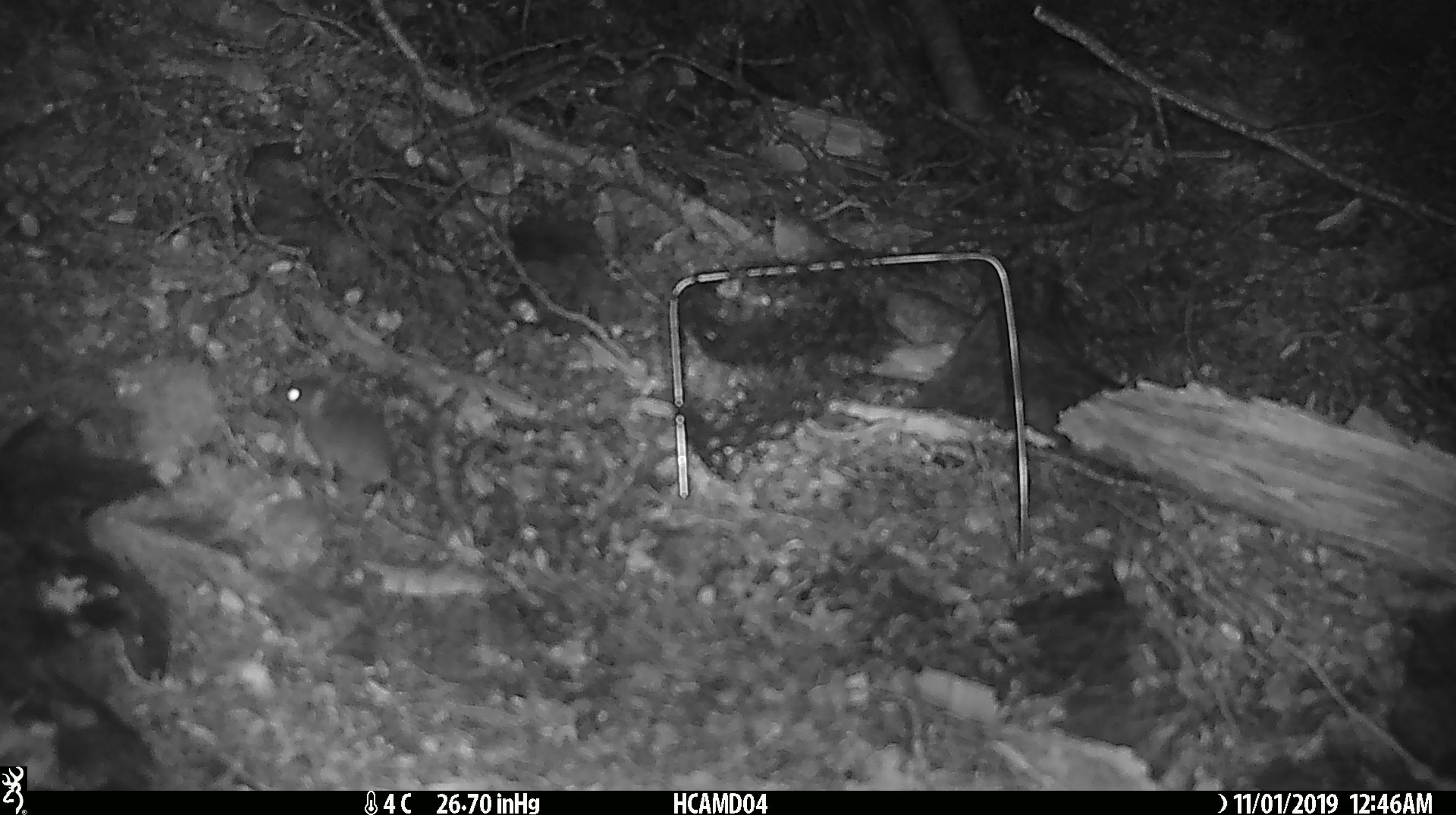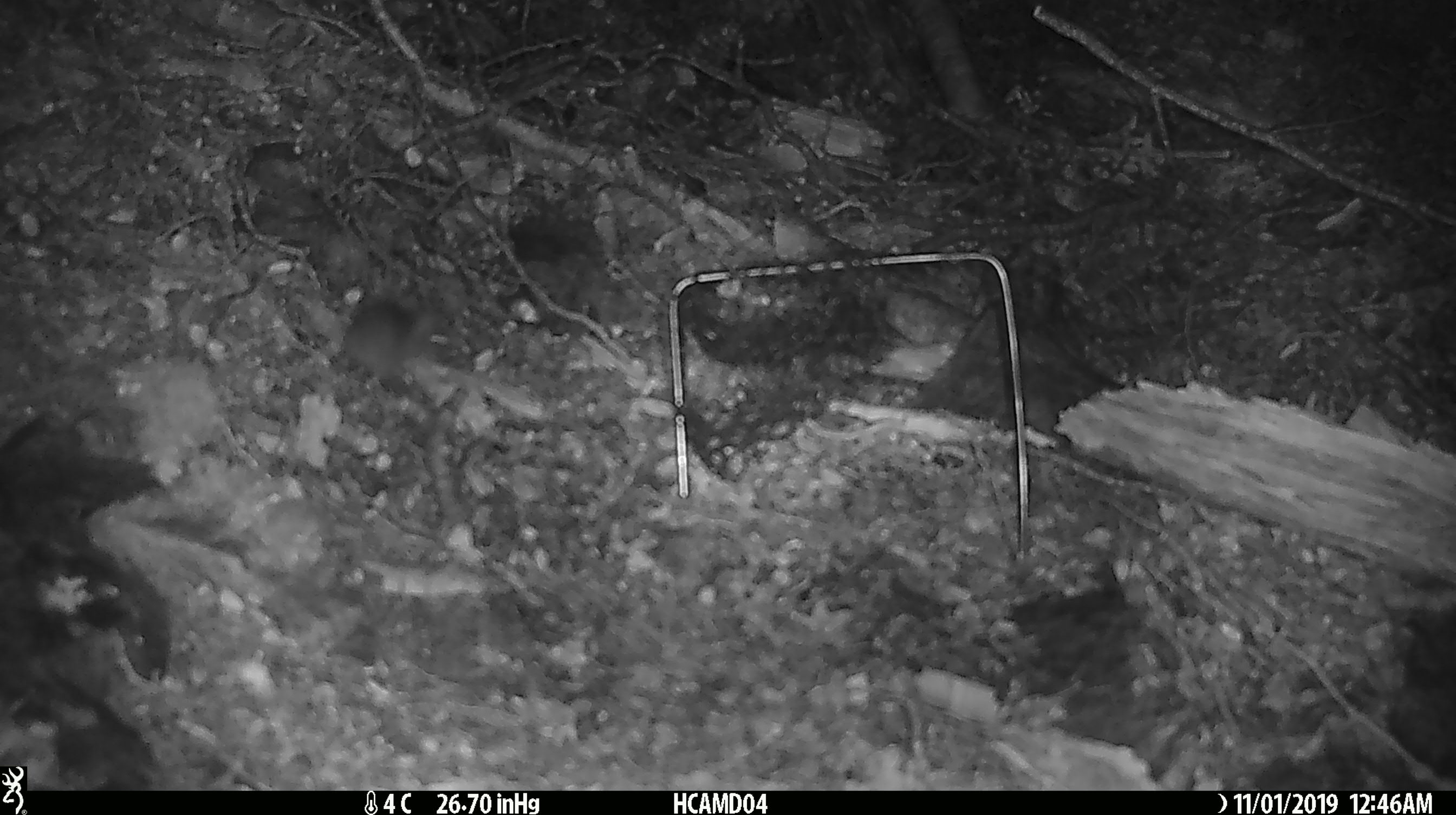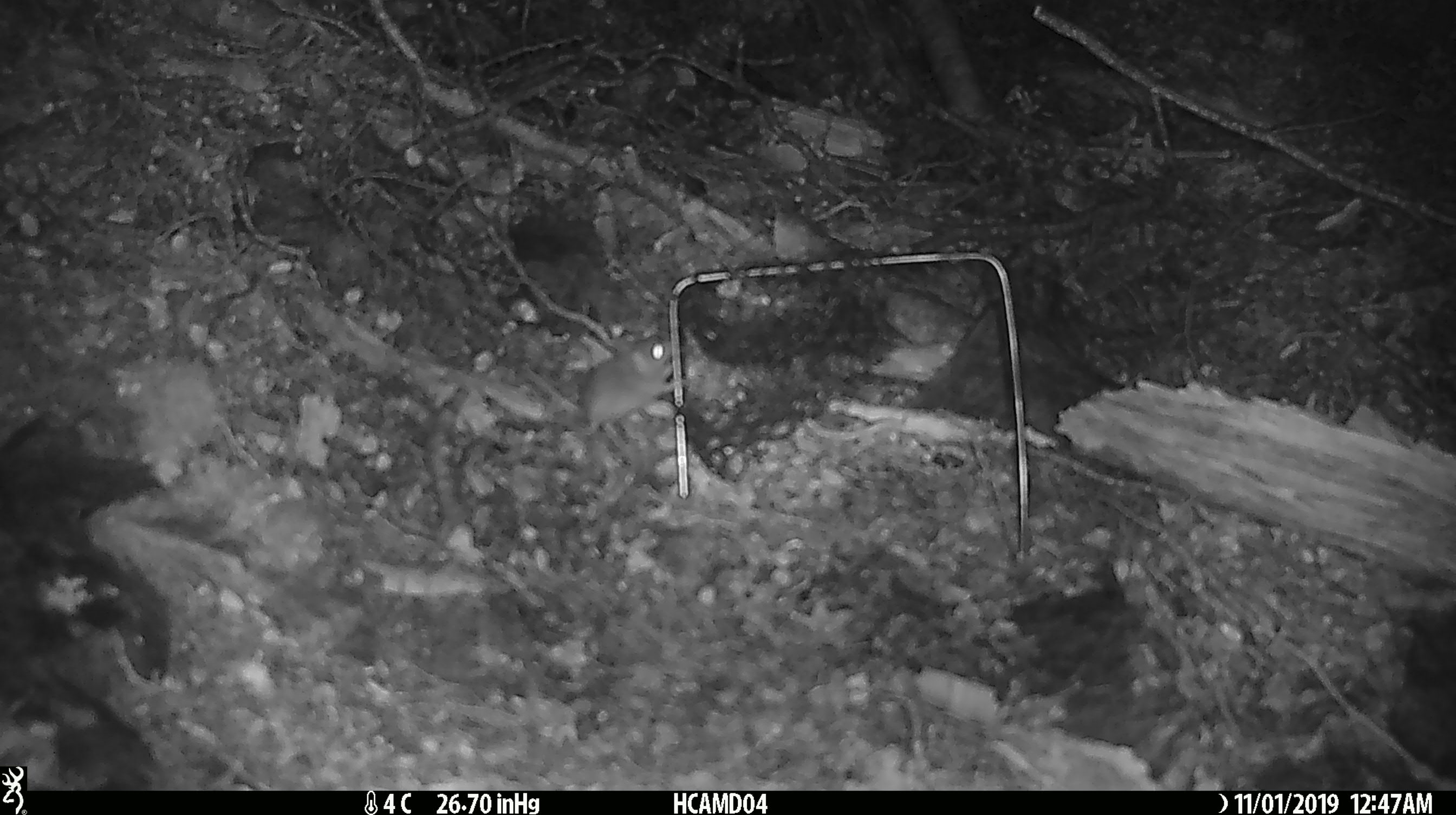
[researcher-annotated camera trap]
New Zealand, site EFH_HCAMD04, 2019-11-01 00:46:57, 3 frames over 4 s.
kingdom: Animalia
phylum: Chordata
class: Mammalia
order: Rodentia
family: Muridae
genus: Mus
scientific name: Mus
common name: mouse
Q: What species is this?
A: Mouse (Mus).